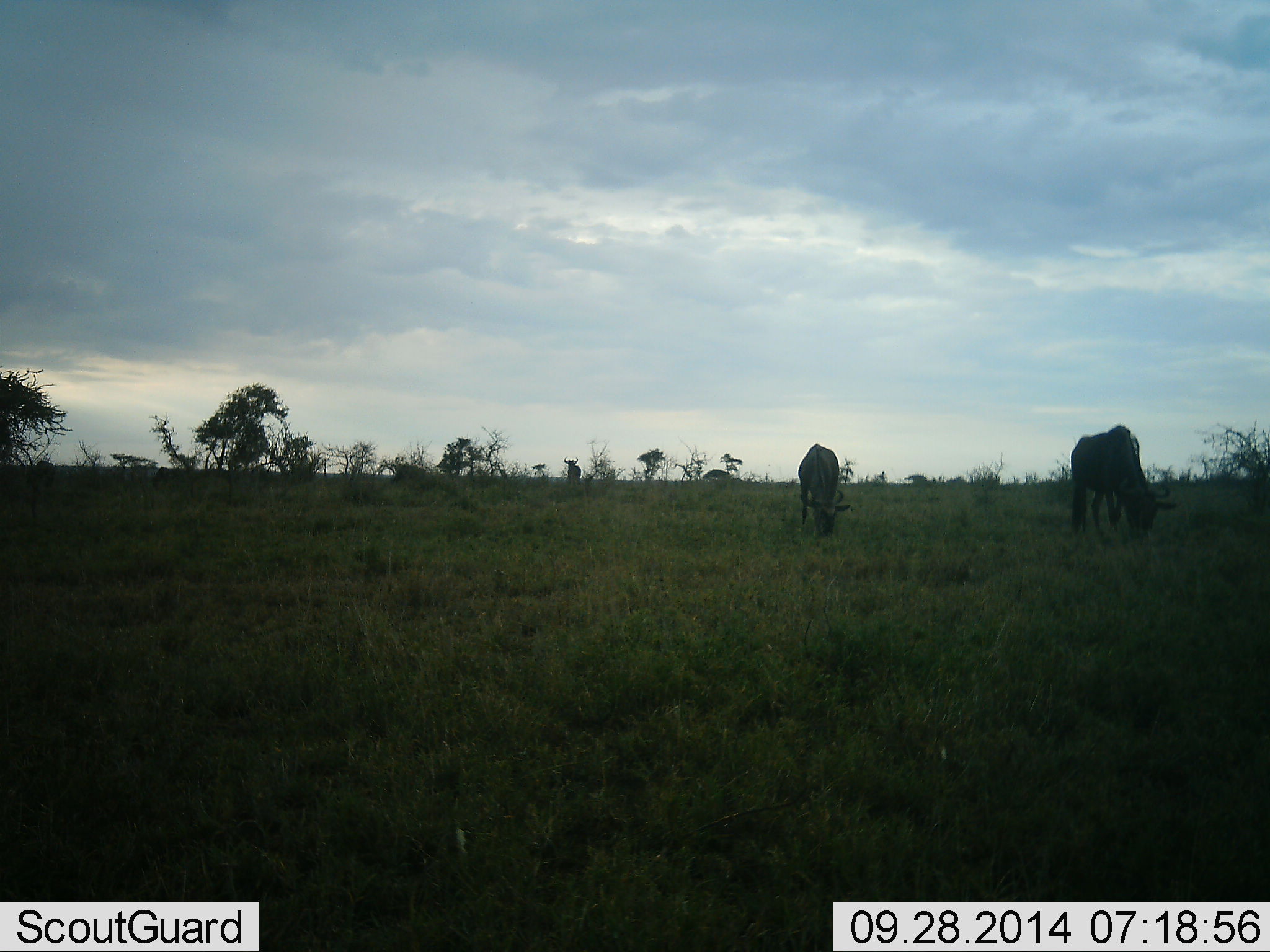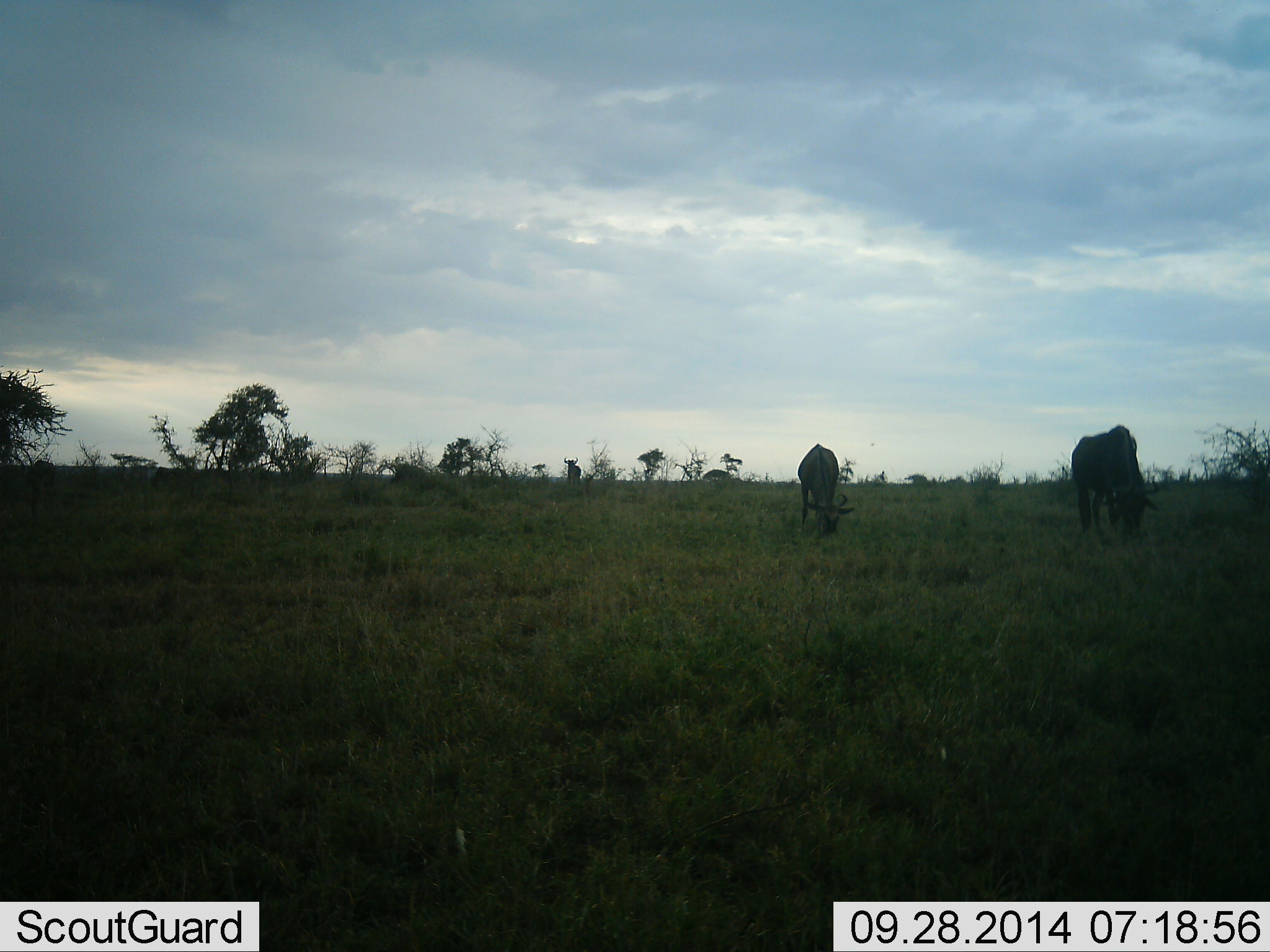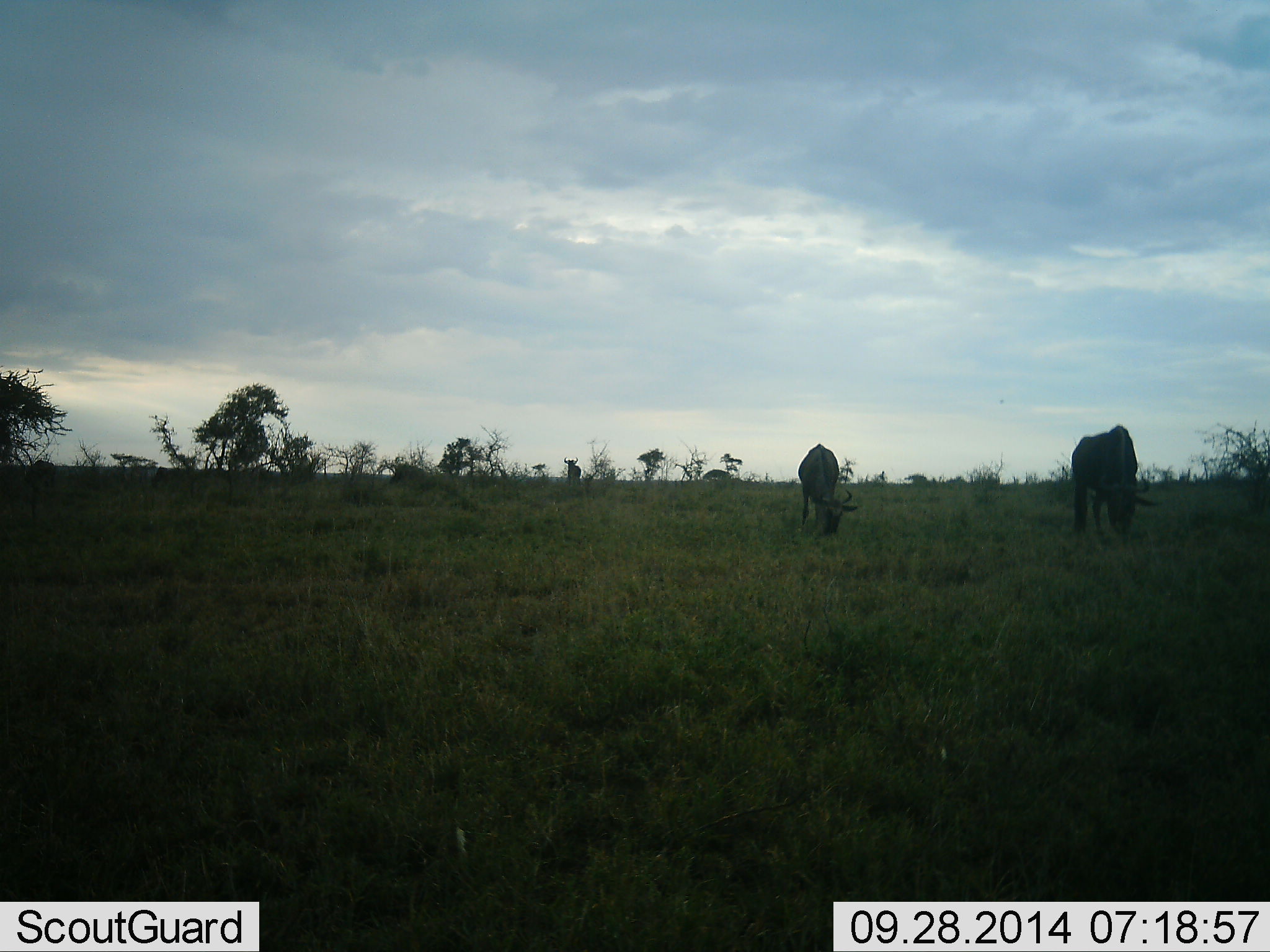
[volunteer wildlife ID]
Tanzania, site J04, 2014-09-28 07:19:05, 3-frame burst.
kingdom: Animalia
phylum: Chordata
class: Mammalia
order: Artiodactyla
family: Bovidae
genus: Connochaetes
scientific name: Connochaetes taurinus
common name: blue wildebeest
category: wildebeest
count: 2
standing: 55%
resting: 0%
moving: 0%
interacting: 0%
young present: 0%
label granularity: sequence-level